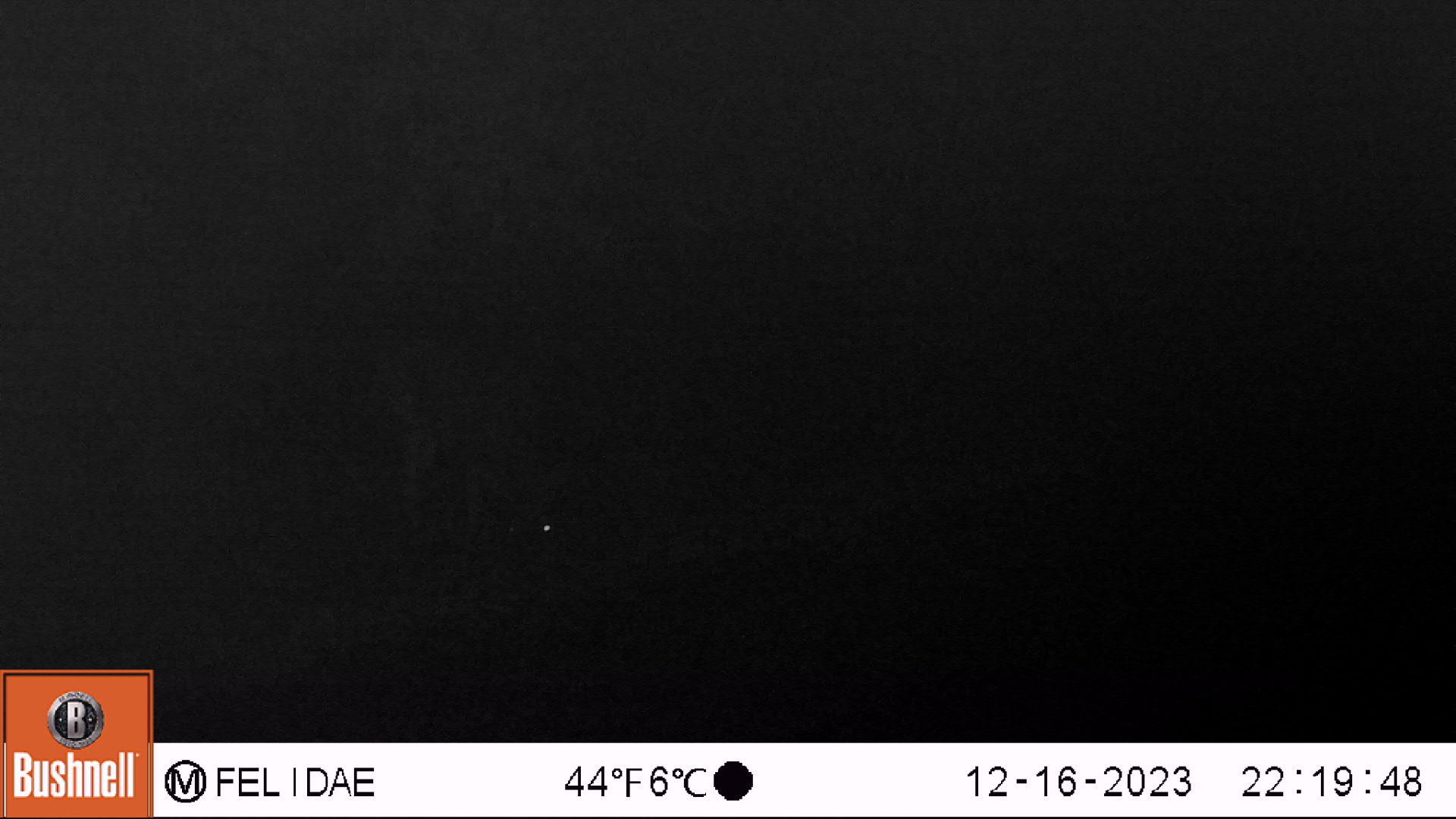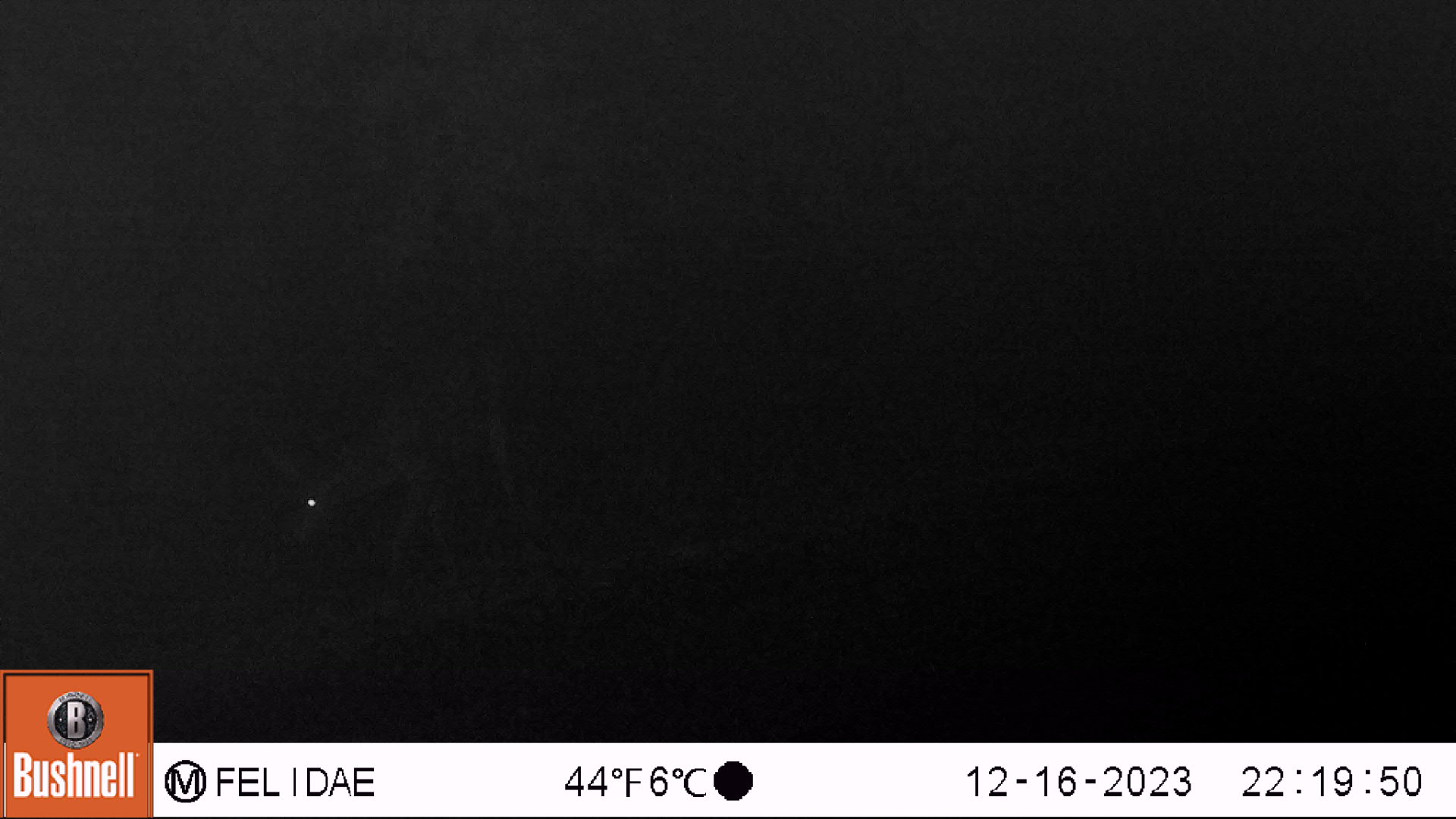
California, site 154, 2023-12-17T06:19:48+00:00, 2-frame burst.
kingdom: Animalia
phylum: Chordata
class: Mammalia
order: Artiodactyla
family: Cervidae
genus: Odocoileus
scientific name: Odocoileus hemionus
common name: mule deer